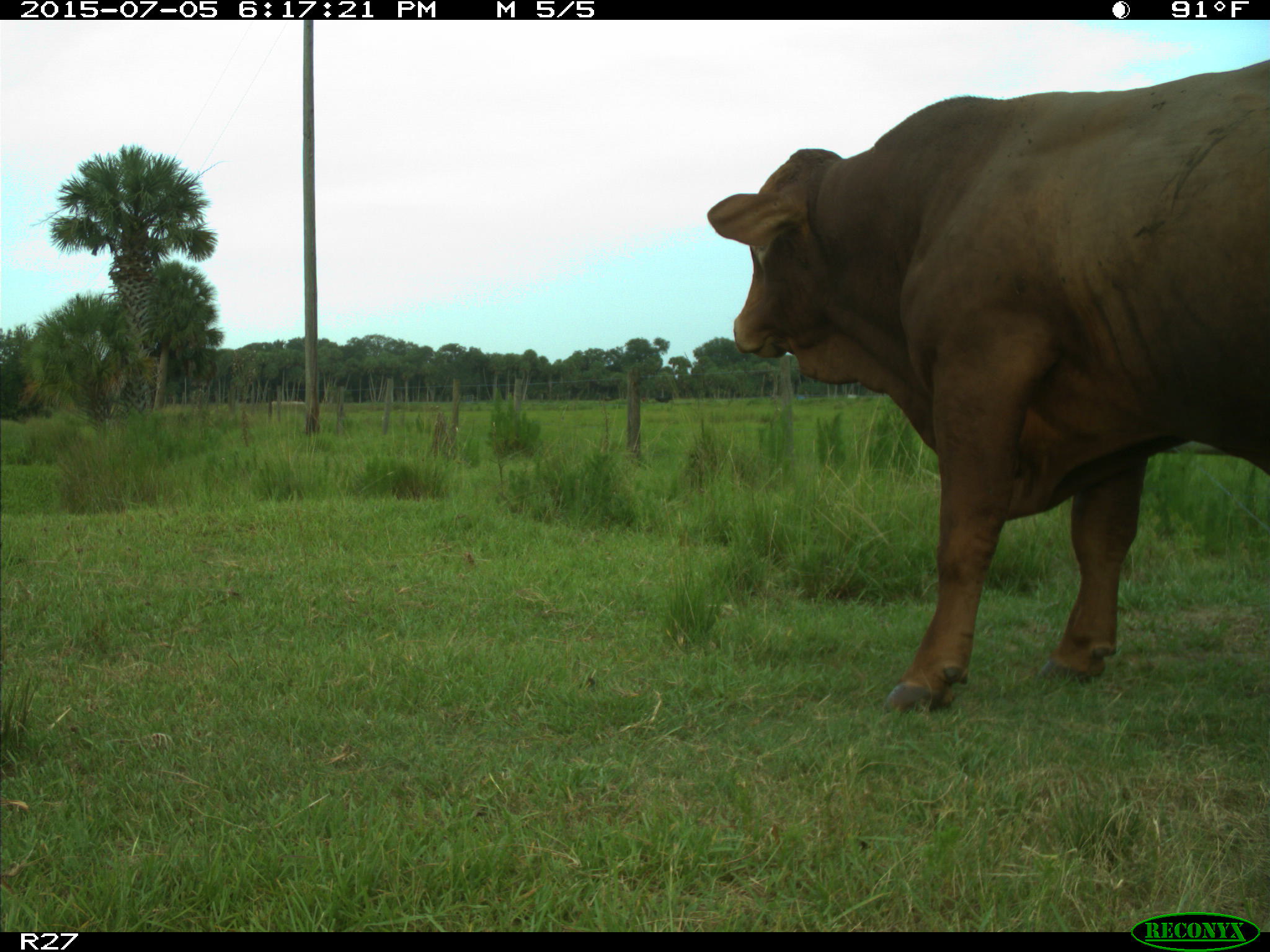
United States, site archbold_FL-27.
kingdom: Animalia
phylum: Chordata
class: Mammalia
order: Artiodactyla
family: Bovidae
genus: Bos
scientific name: Bos taurus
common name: domestic cow